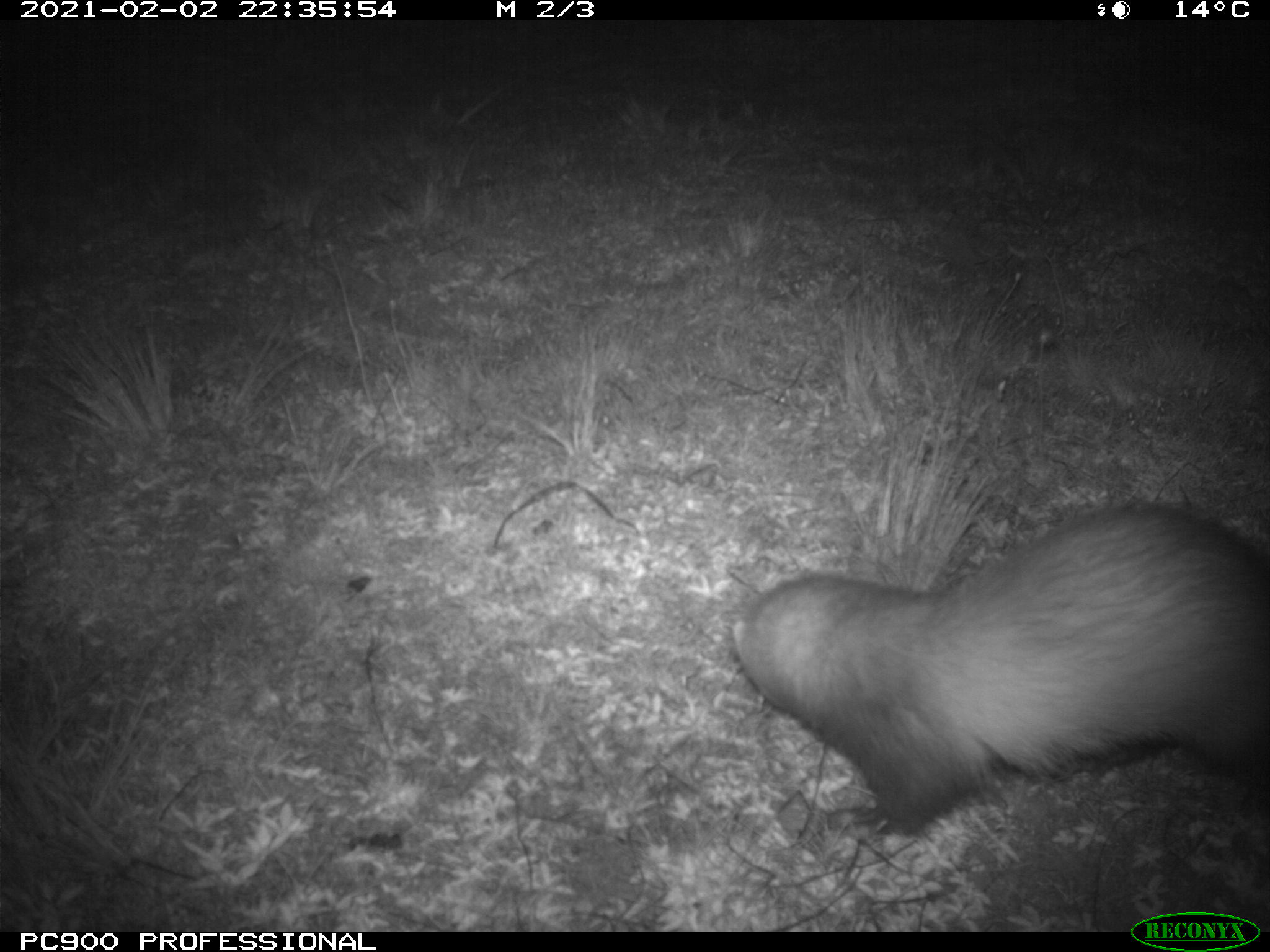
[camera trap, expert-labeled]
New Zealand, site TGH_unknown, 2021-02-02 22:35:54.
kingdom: Animalia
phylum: Chordata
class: Mammalia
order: Carnivora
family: Mustelidae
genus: Mustela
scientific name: Mustela furo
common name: ferret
Ferret (Mustela furo).